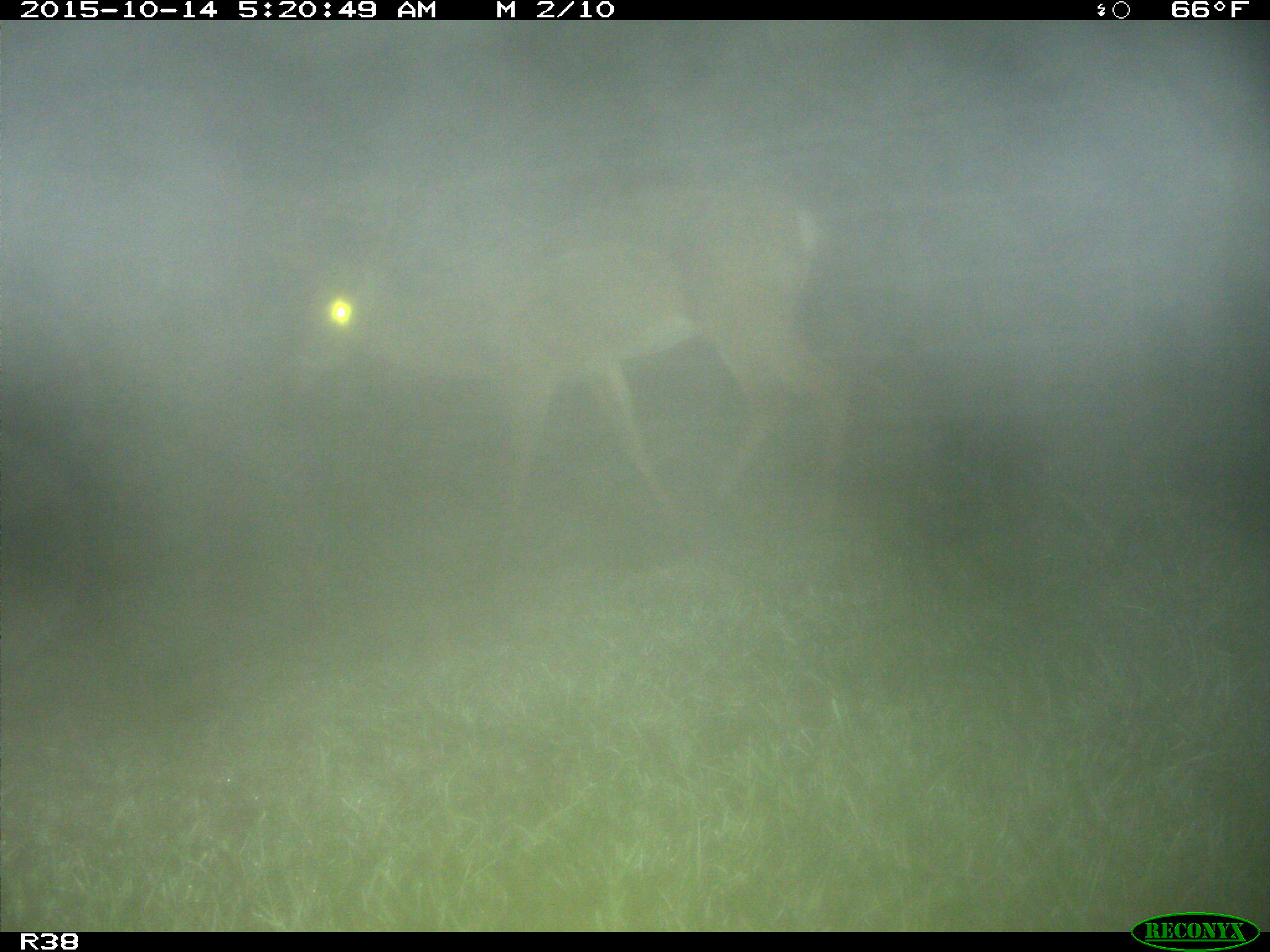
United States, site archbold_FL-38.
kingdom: Animalia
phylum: Chordata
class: Mammalia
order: Artiodactyla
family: Cervidae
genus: Odocoileus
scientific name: Odocoileus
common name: deer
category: unidentified deer